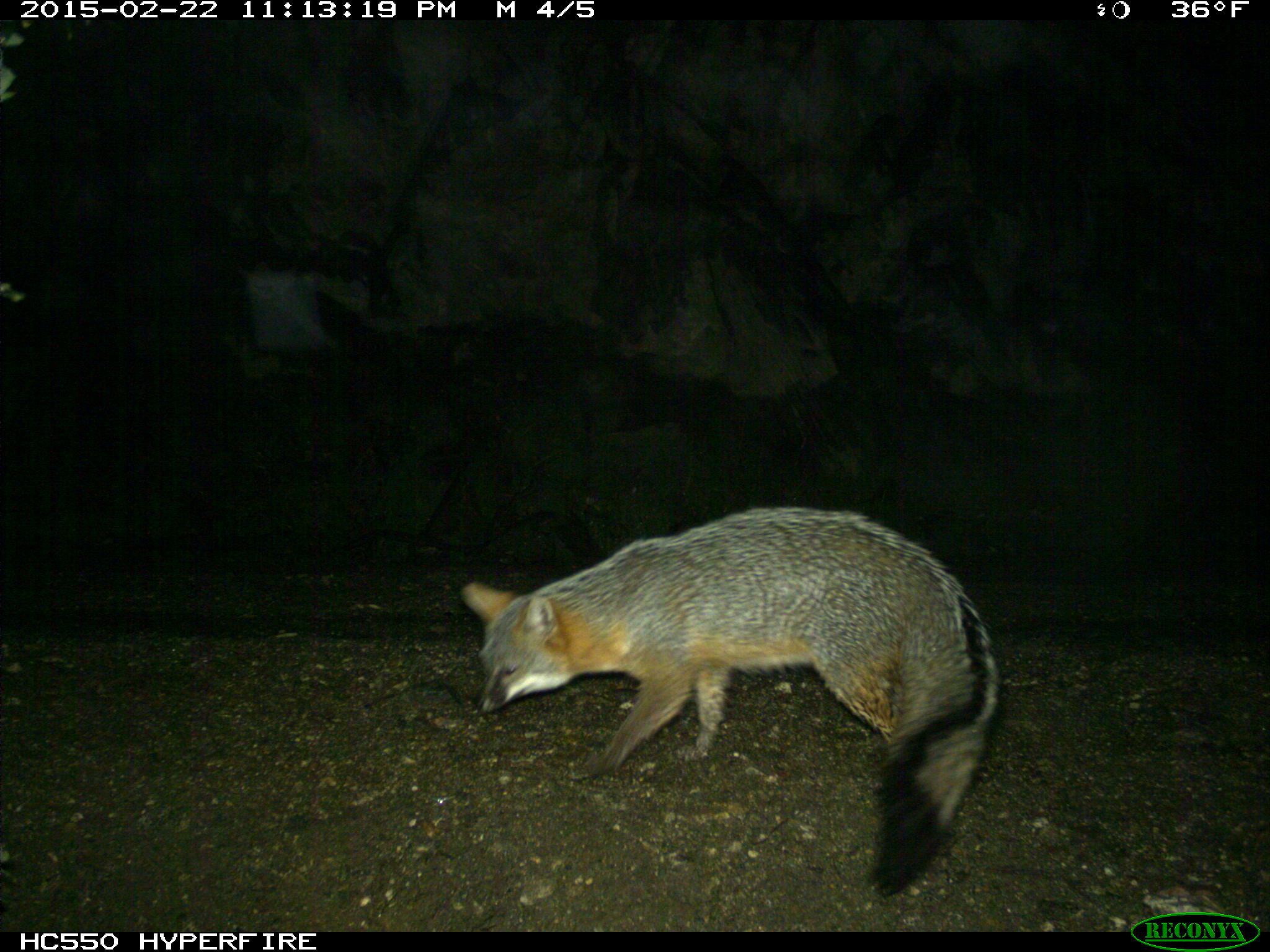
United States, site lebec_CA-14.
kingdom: Animalia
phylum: Chordata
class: Mammalia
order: Carnivora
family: Canidae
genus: Urocyon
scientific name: Urocyon cinereoargenteus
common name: gray fox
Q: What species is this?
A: Urocyon cinereoargenteus (gray fox).